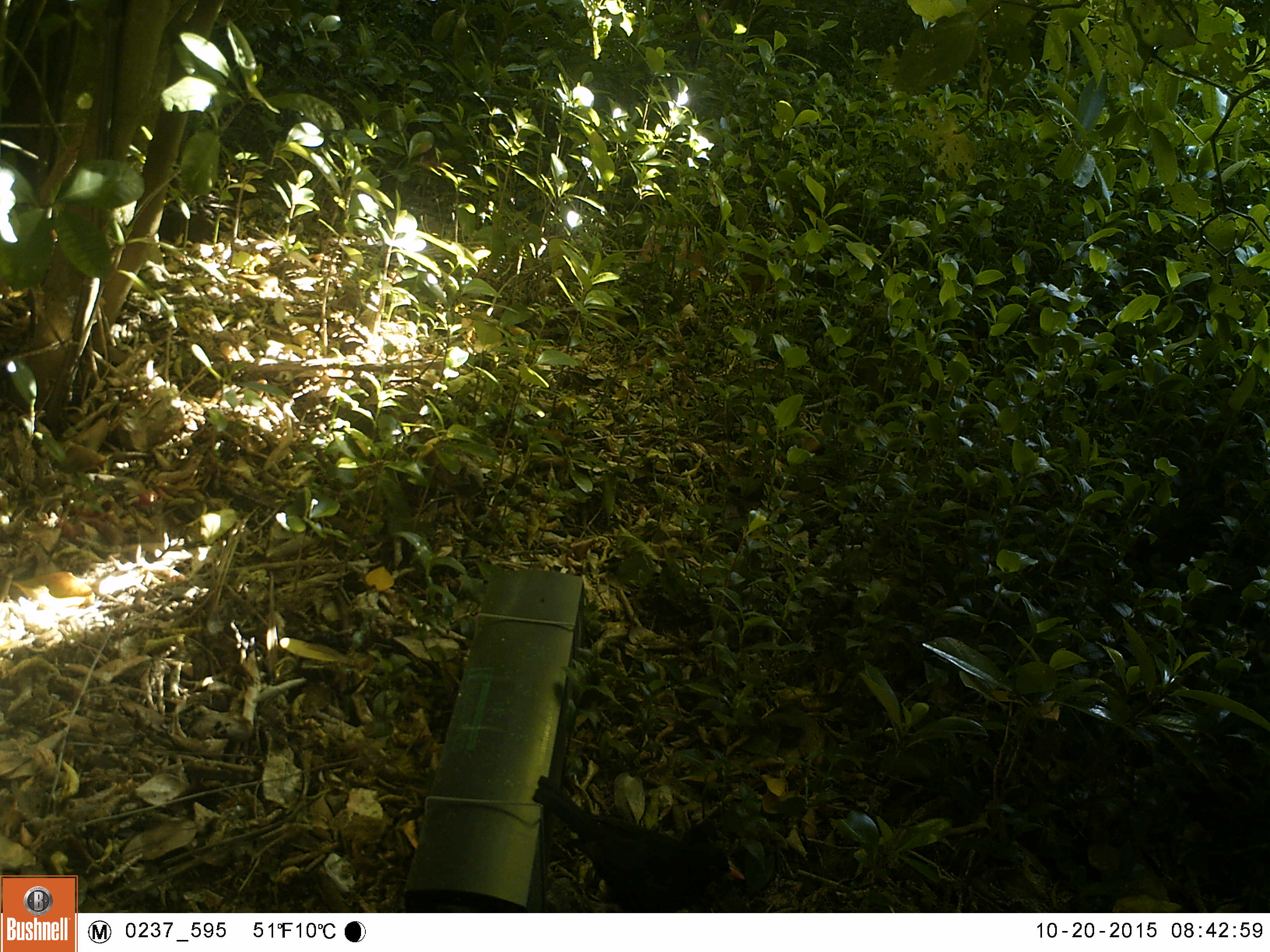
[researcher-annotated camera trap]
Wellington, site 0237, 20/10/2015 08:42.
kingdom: Animalia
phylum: Chordata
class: Aves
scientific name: Aves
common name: bird